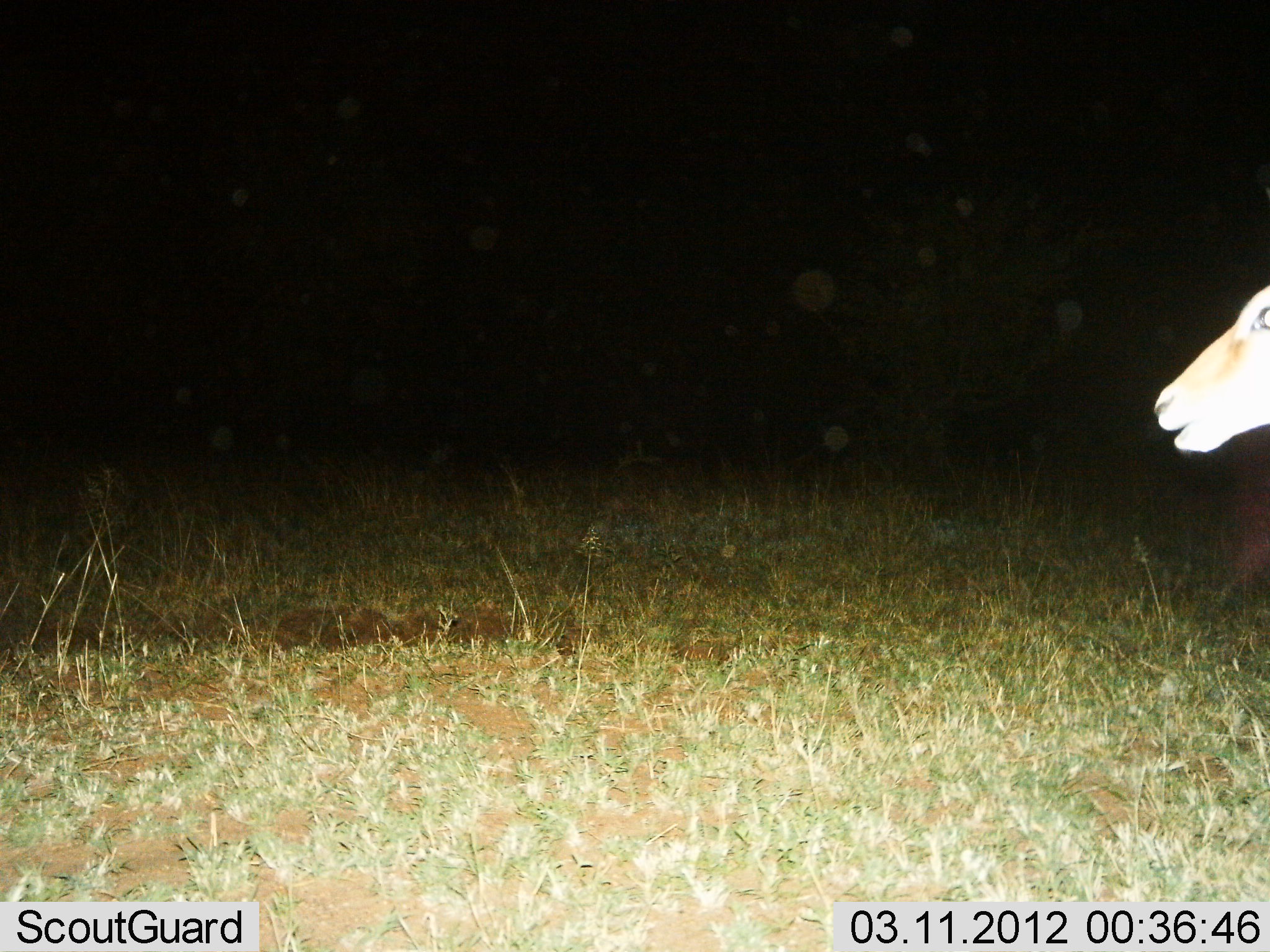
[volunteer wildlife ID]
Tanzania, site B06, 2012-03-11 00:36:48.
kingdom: Animalia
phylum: Chordata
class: Mammalia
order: Artiodactyla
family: Bovidae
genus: Aepyceros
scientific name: Aepyceros melampus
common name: impala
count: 1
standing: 80%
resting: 0%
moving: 20%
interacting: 0%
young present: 0%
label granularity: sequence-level